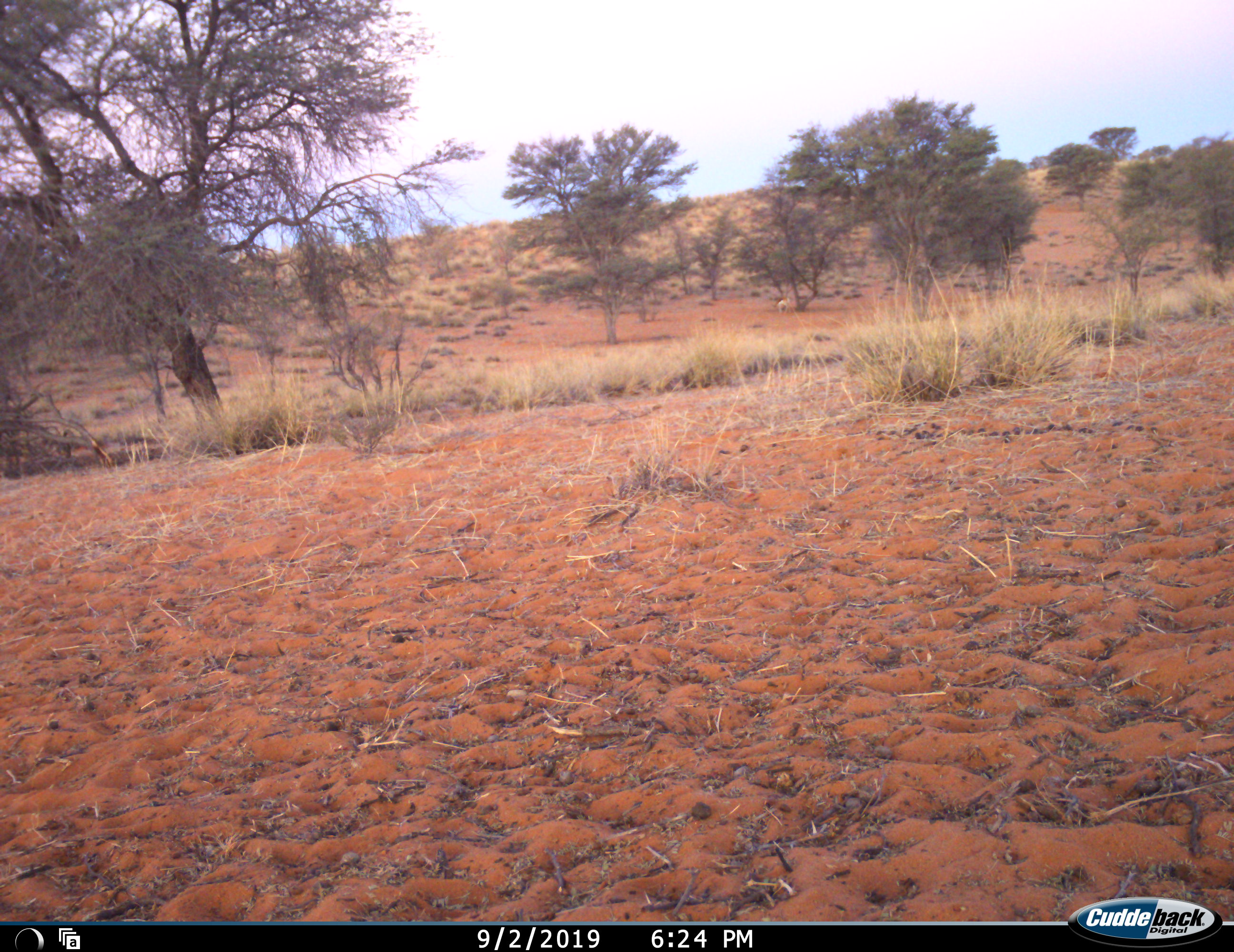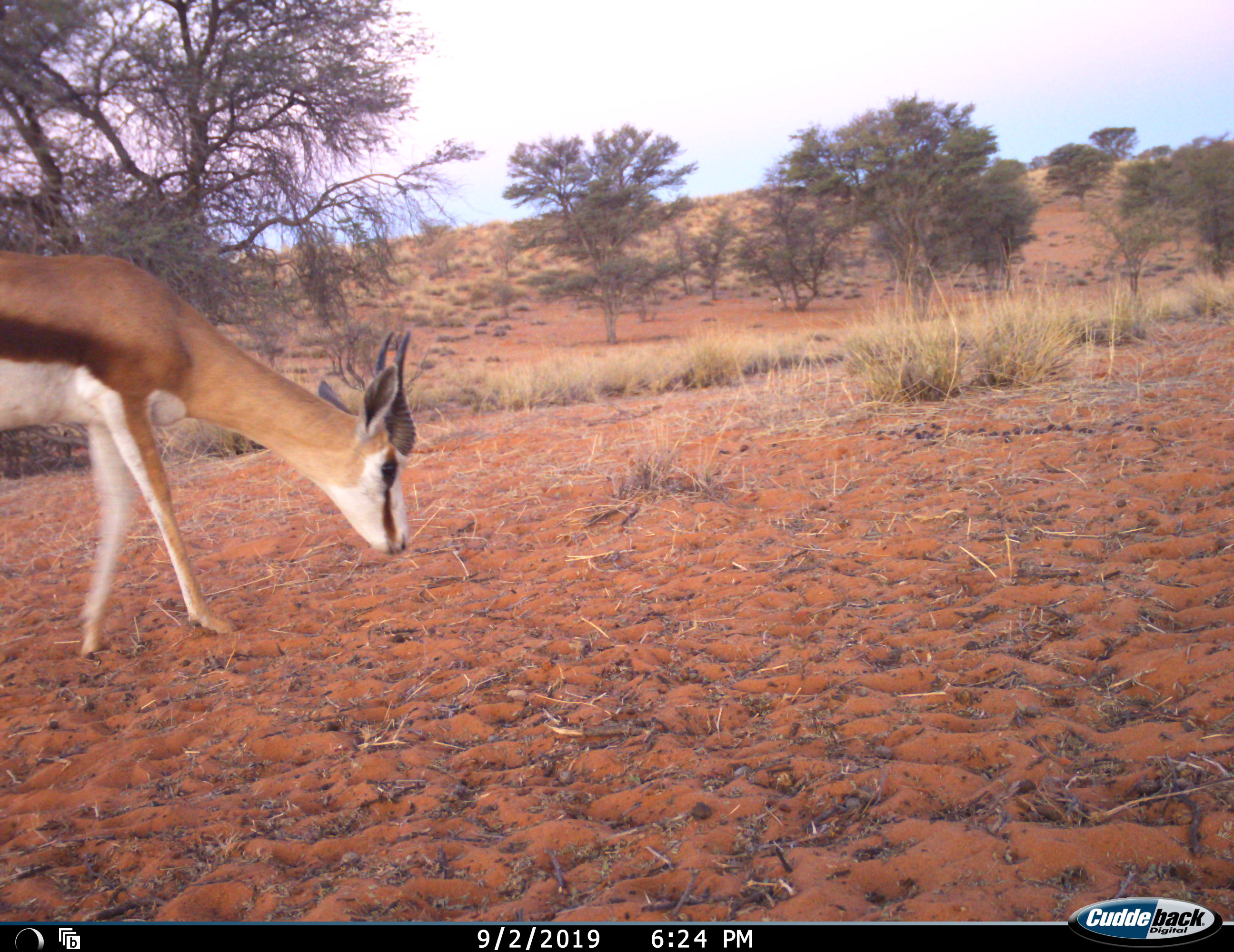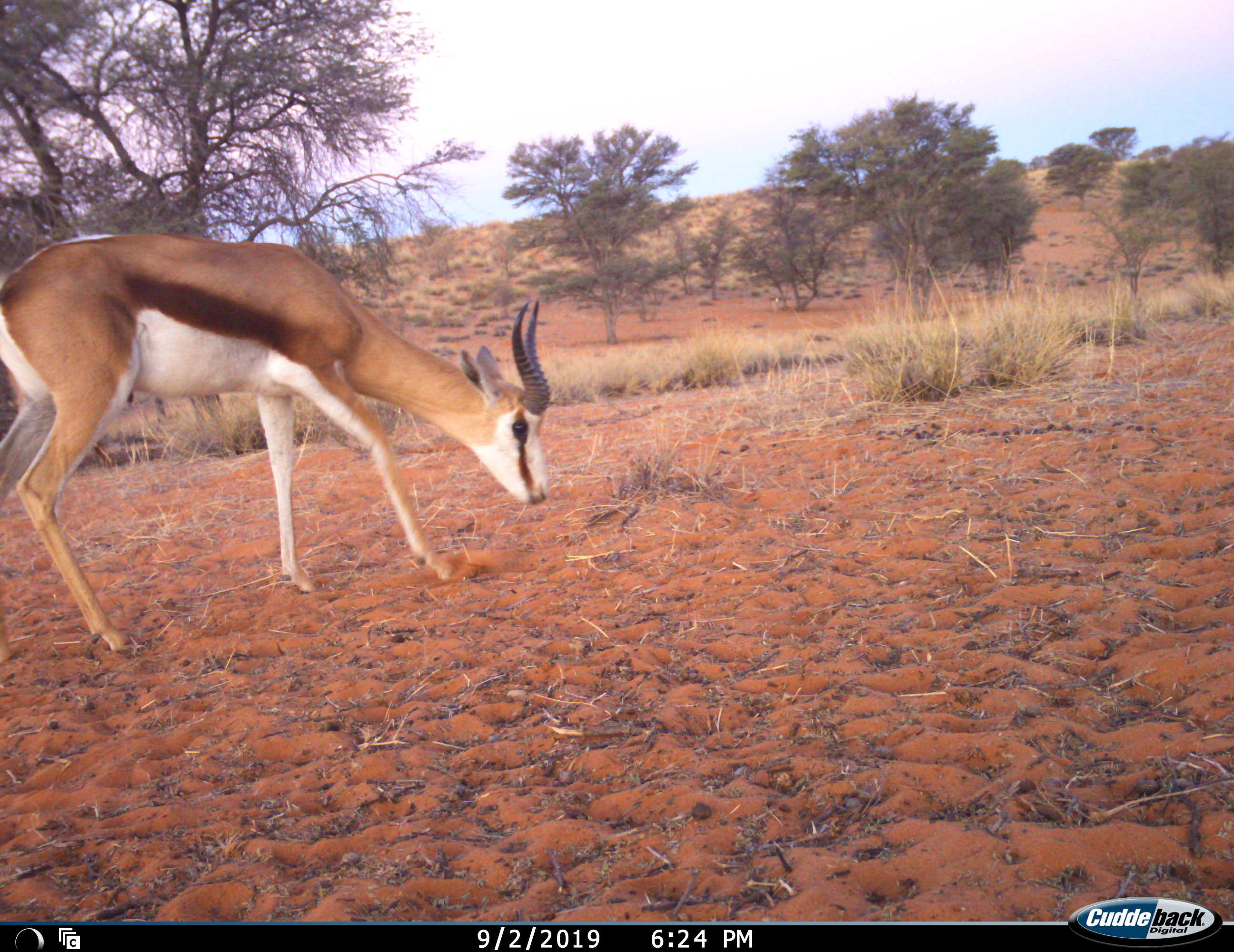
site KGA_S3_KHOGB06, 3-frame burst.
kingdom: Animalia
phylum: Chordata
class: Mammalia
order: Artiodactyla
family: Bovidae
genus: Antidorcas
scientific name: Antidorcas marsupialis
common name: springbok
Springbok (Antidorcas marsupialis), count 1. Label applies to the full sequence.